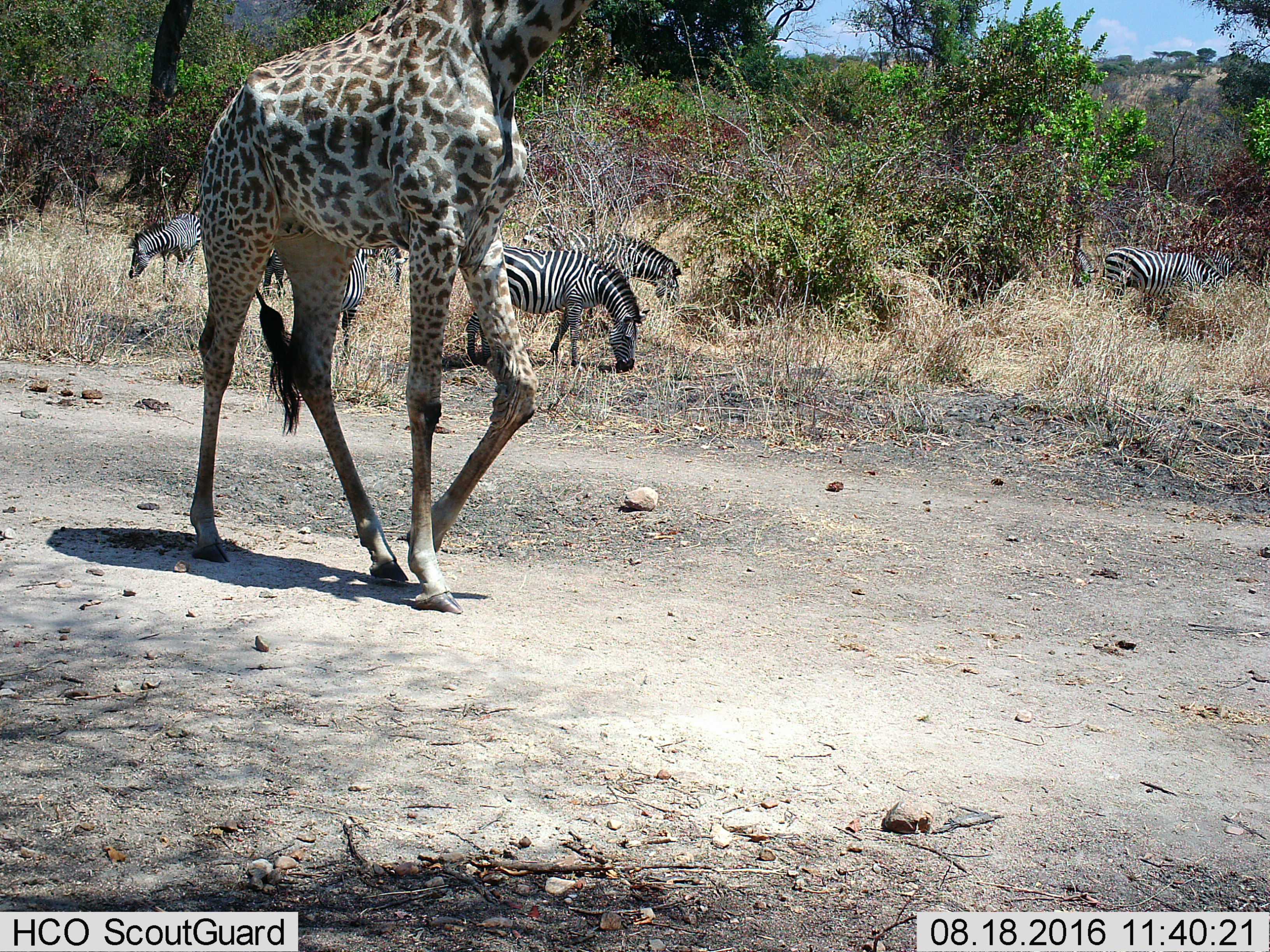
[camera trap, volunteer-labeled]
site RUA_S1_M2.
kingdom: Animalia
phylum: Chordata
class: Mammalia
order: Artiodactyla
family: Giraffidae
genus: Giraffa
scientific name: Giraffa camelopardalis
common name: giraffe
Giraffe (Giraffa camelopardalis), count 1. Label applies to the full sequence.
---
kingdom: Animalia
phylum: Chordata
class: Mammalia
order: Perissodactyla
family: Equidae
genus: Equus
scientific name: Equus quagga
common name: plains zebra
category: zebraplains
Zebraplains (plains zebra) (Equus quagga), count 8. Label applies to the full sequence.